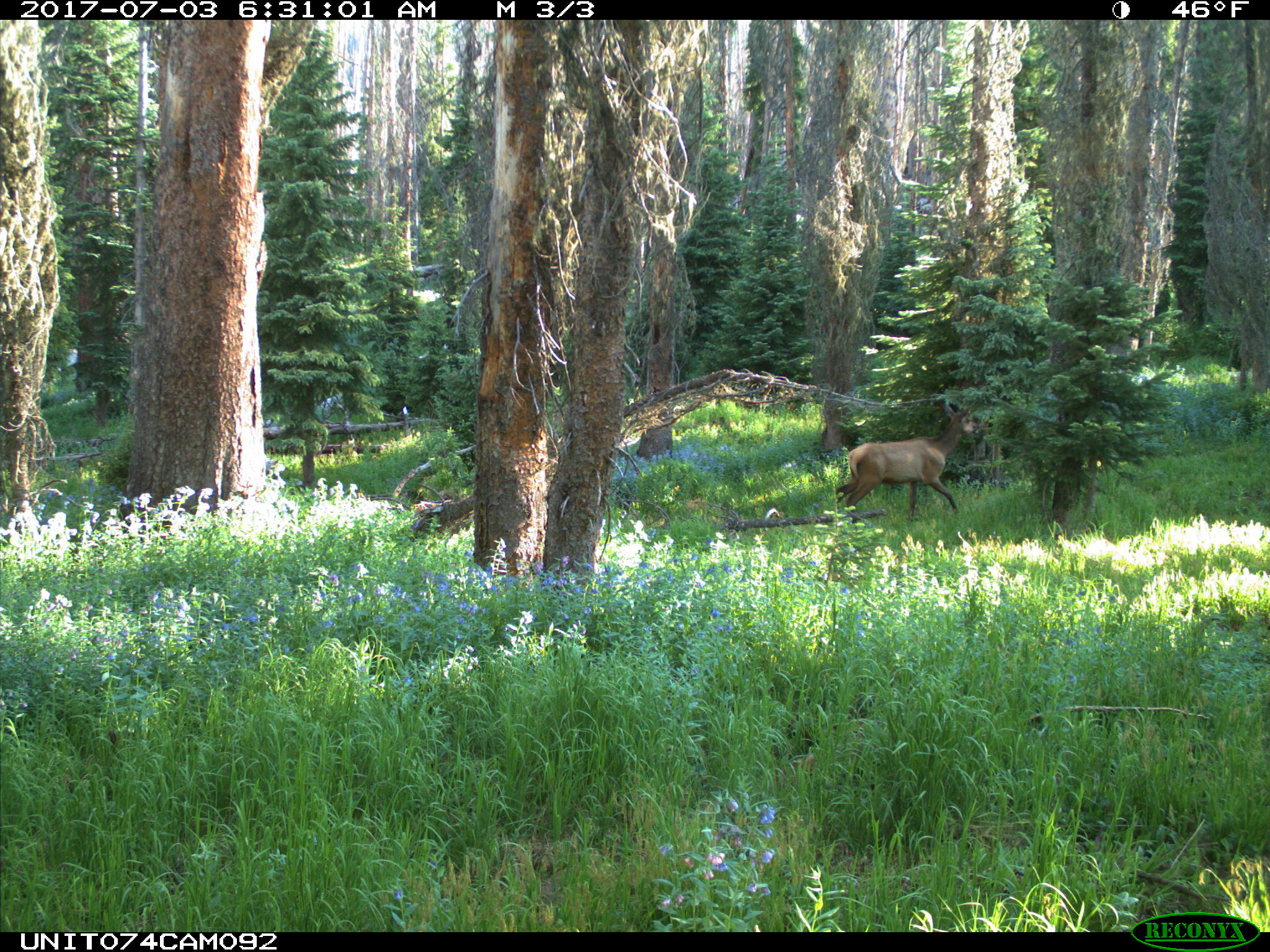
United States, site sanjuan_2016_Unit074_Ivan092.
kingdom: Animalia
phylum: Chordata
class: Mammalia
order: Artiodactyla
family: Cervidae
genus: Cervus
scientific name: Cervus elaphus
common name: red deer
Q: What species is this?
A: Cervus elaphus (red deer).